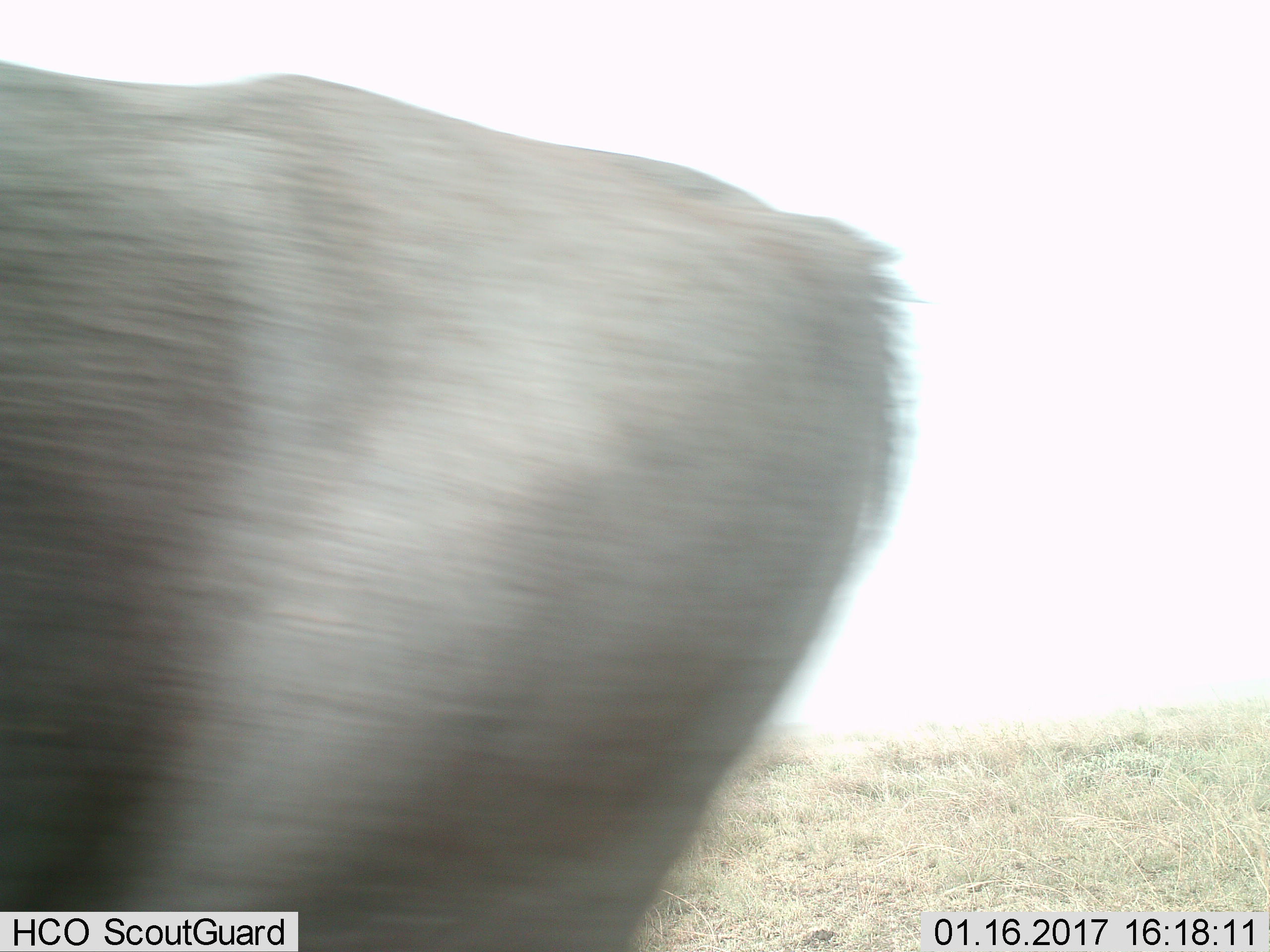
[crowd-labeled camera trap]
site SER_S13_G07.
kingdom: Animalia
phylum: Chordata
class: Mammalia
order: Artiodactyla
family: Bovidae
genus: Connochaetes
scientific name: Connochaetes taurinus taurinus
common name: blue wildebeest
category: wildebeestblue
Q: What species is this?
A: Wildebeestblue (blue wildebeest) (Connochaetes taurinus taurinus).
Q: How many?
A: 1.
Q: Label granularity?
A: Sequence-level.